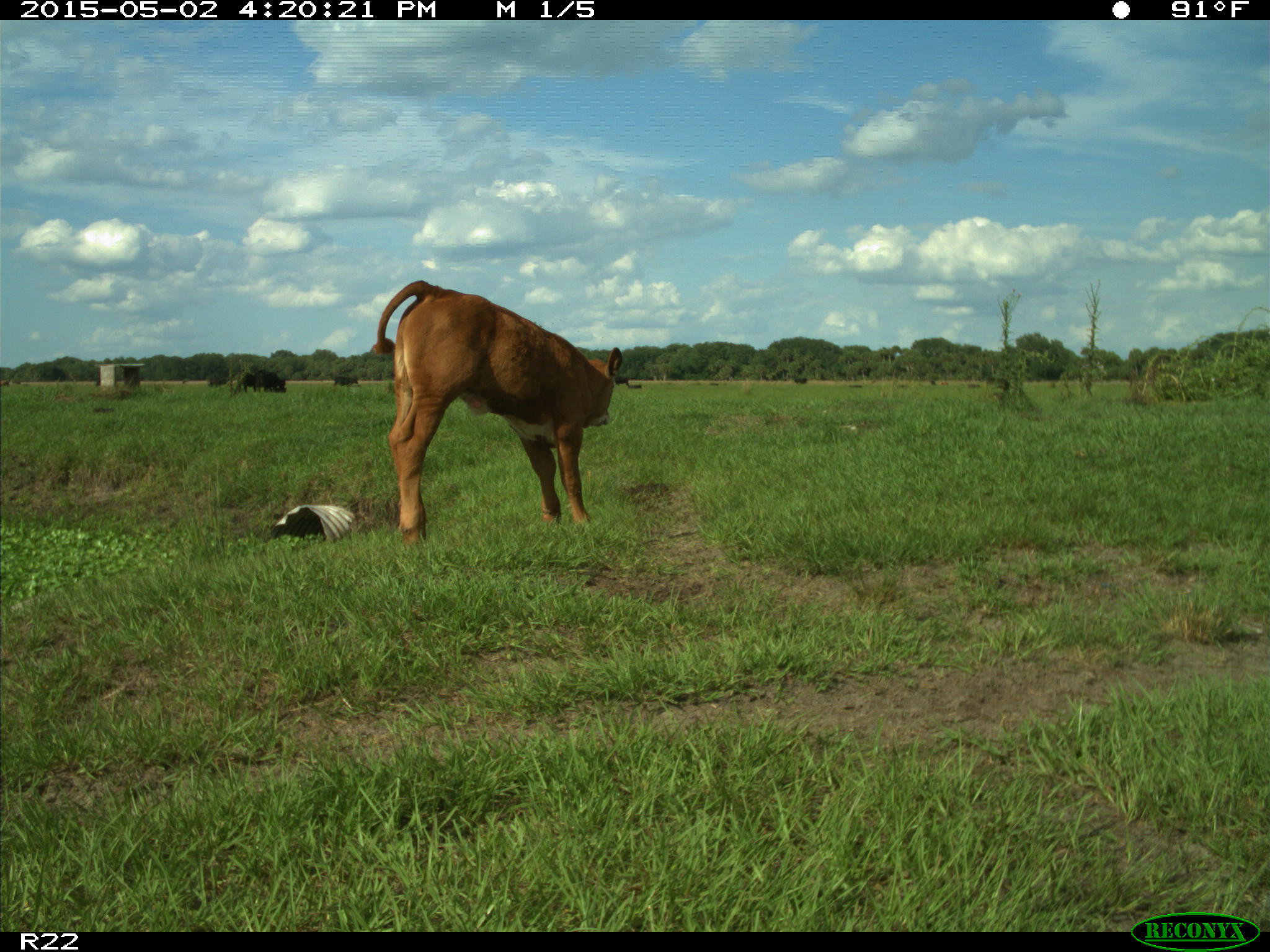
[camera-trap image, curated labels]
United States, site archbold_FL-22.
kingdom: Animalia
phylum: Chordata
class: Mammalia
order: Artiodactyla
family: Bovidae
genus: Bos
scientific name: Bos taurus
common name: domestic cow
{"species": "Bos taurus (domestic cow)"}